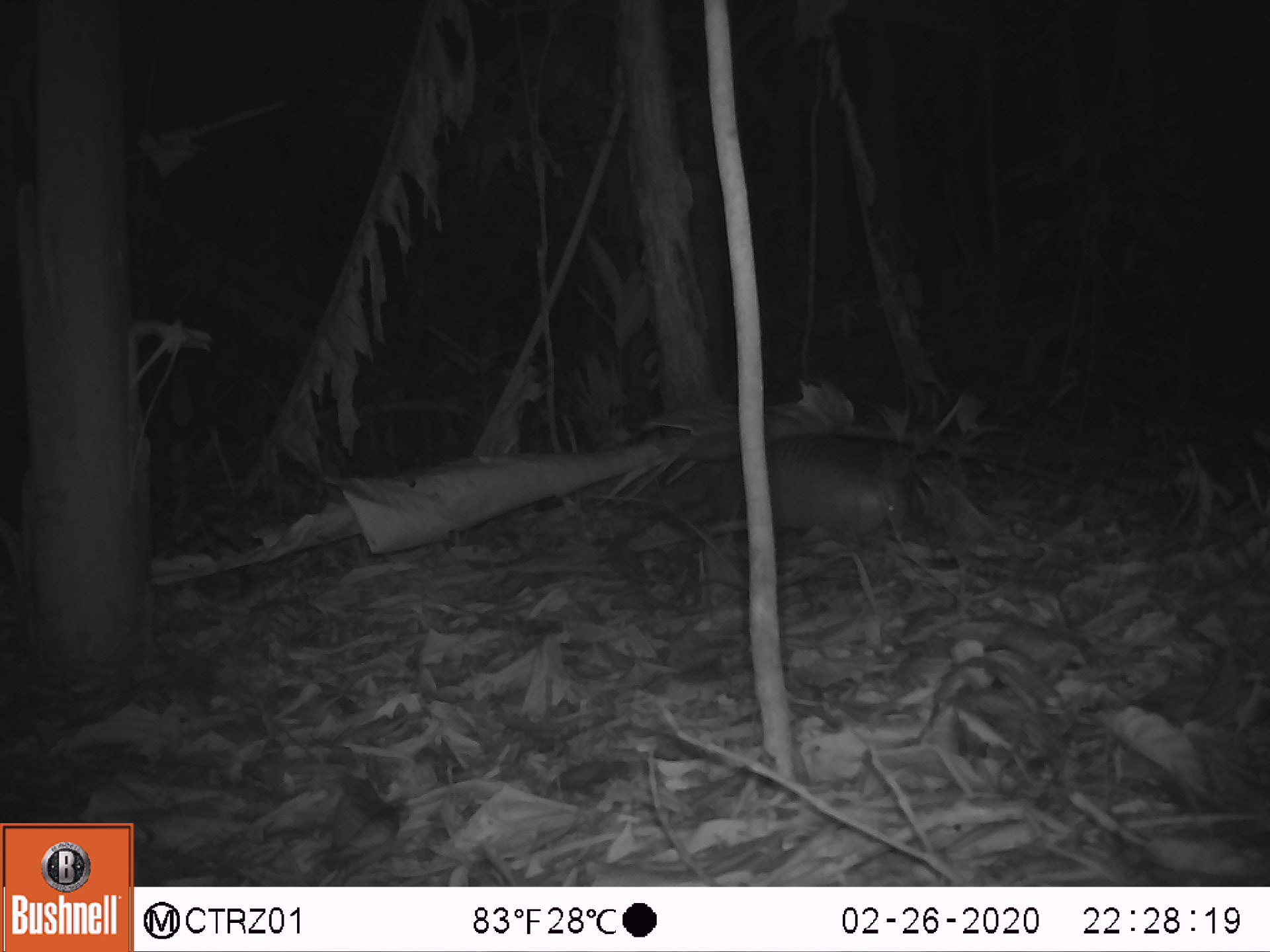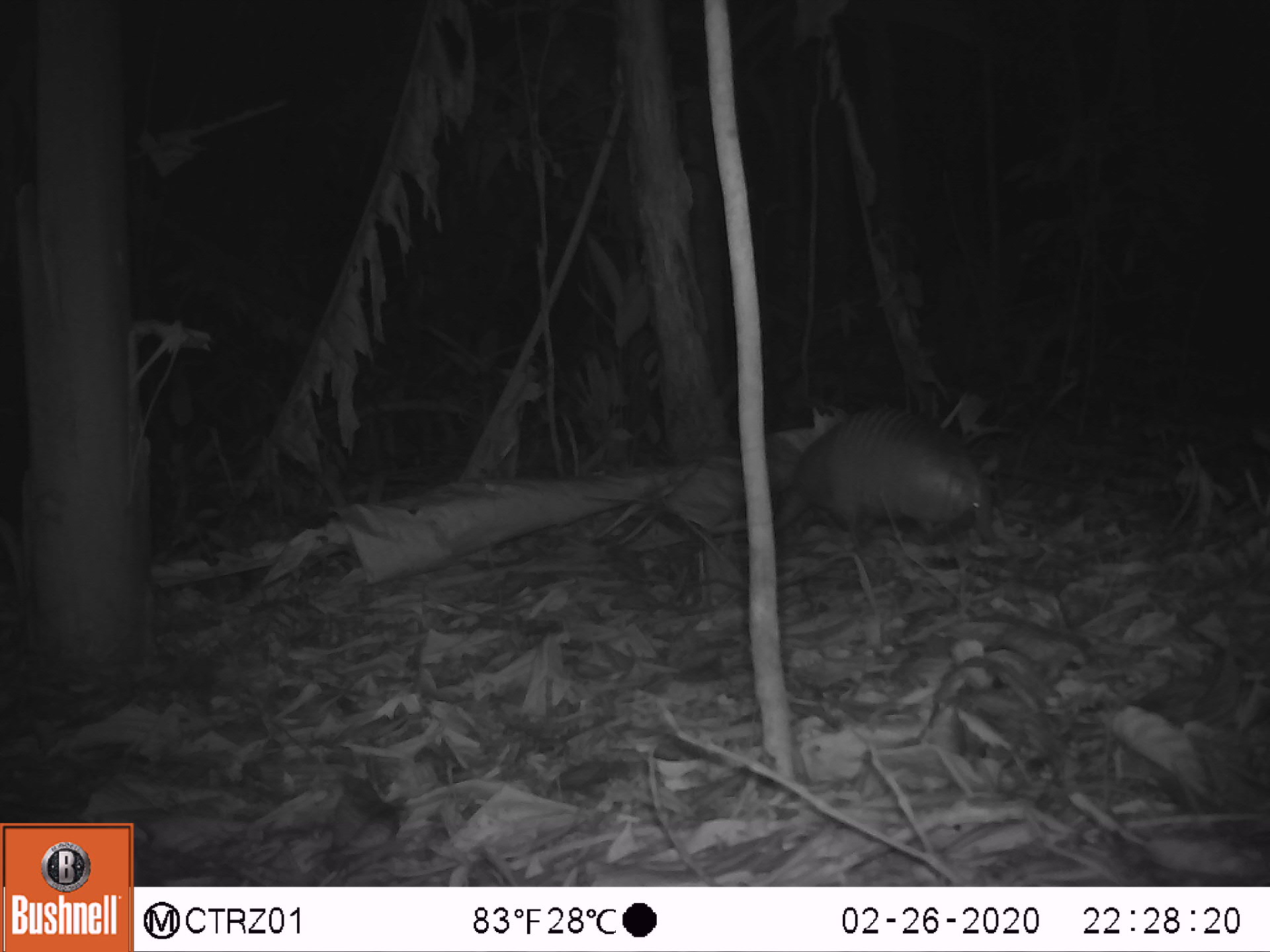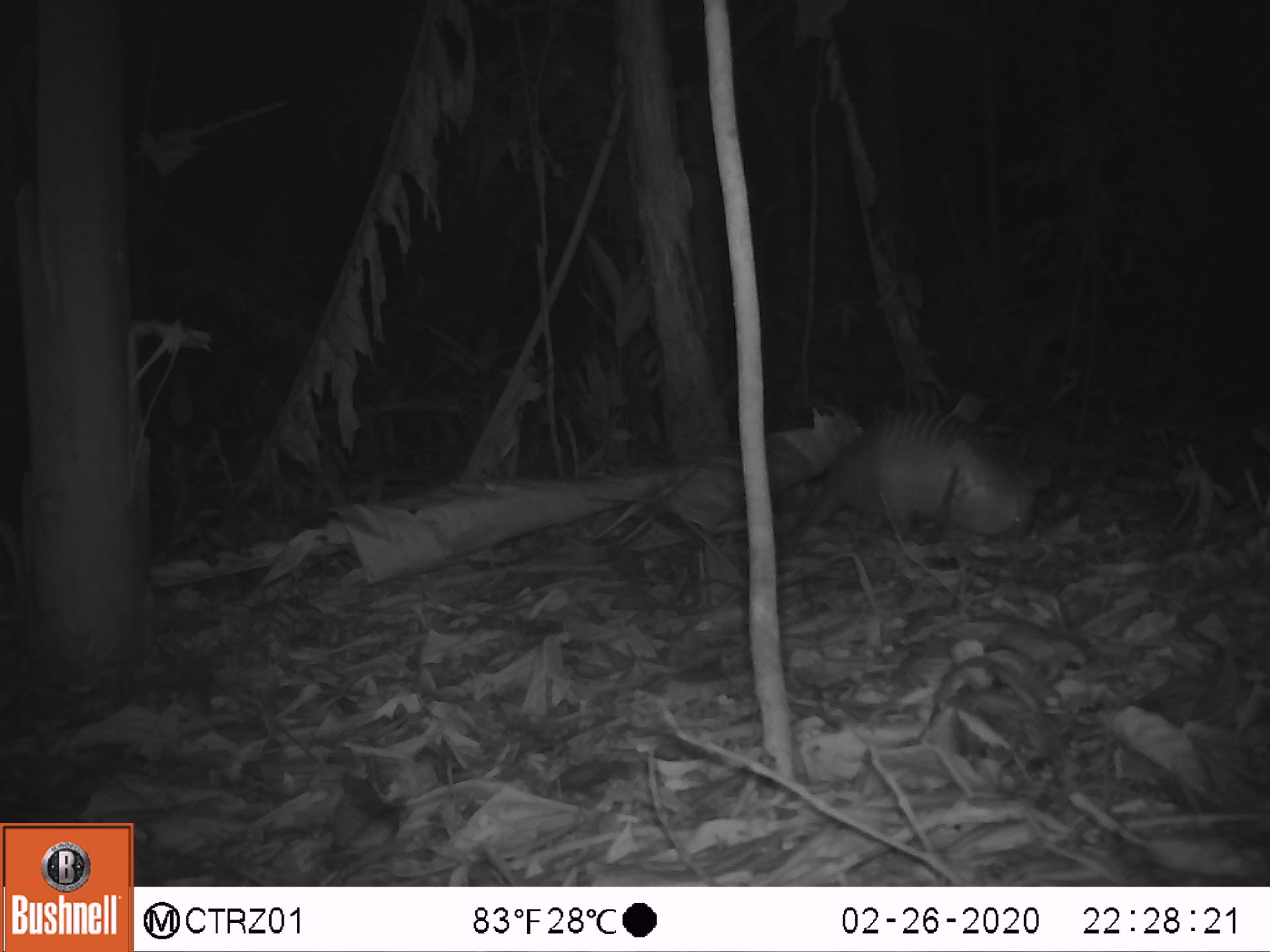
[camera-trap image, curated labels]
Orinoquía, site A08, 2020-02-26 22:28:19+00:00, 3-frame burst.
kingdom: Animalia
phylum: Chordata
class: Mammalia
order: Cingulata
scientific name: Cingulata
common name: armadillo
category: unknown armadillo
Unknown armadillo (armadillo) (Cingulata).